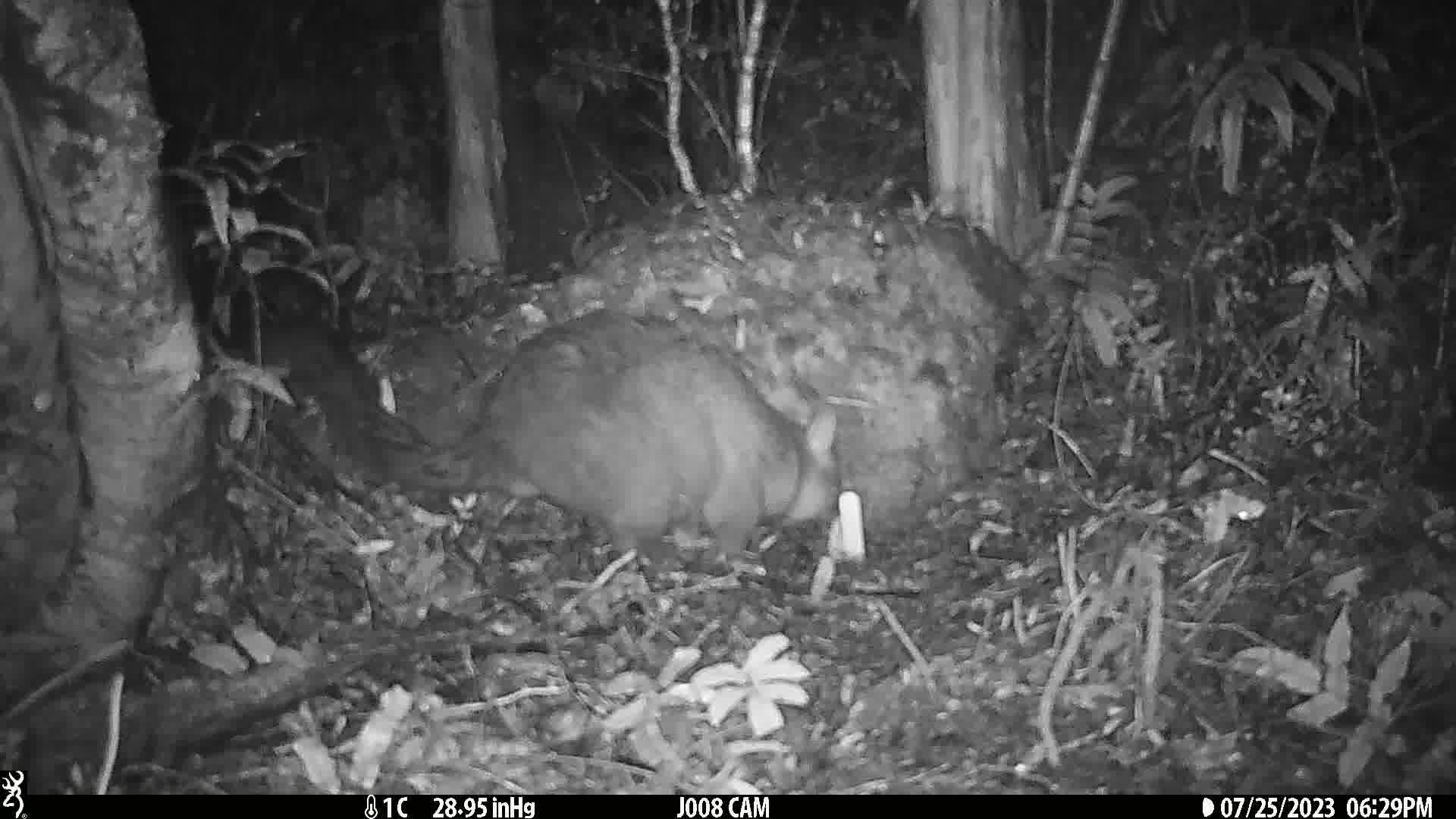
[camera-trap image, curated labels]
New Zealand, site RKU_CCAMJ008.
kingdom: Animalia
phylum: Chordata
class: Mammalia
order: Diprotodontia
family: Phalangeridae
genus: Trichosurus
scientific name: Trichosurus vulpecula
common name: common brushtail possum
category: possum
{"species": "possum (common brushtail possum) (Trichosurus vulpecula)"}